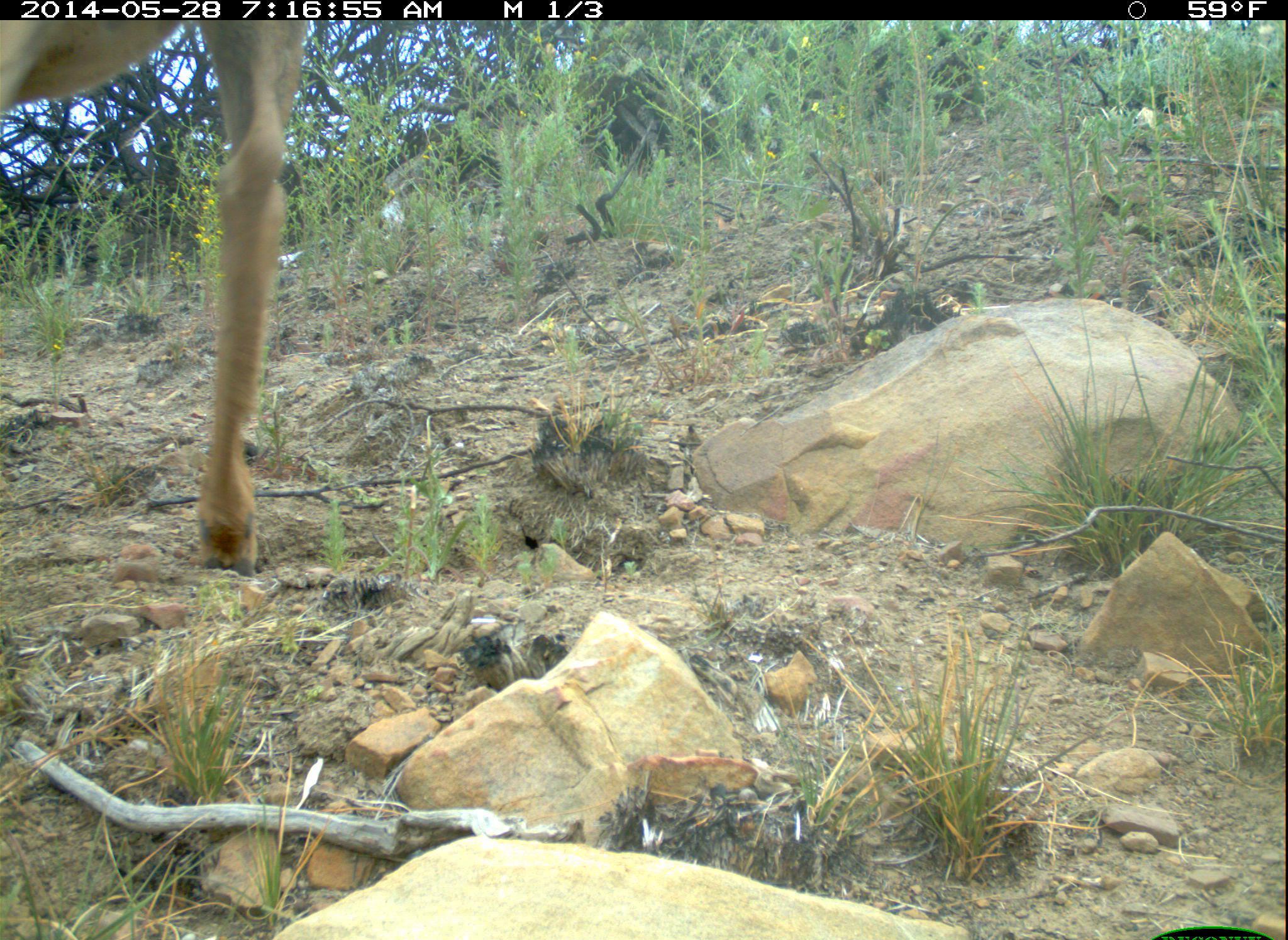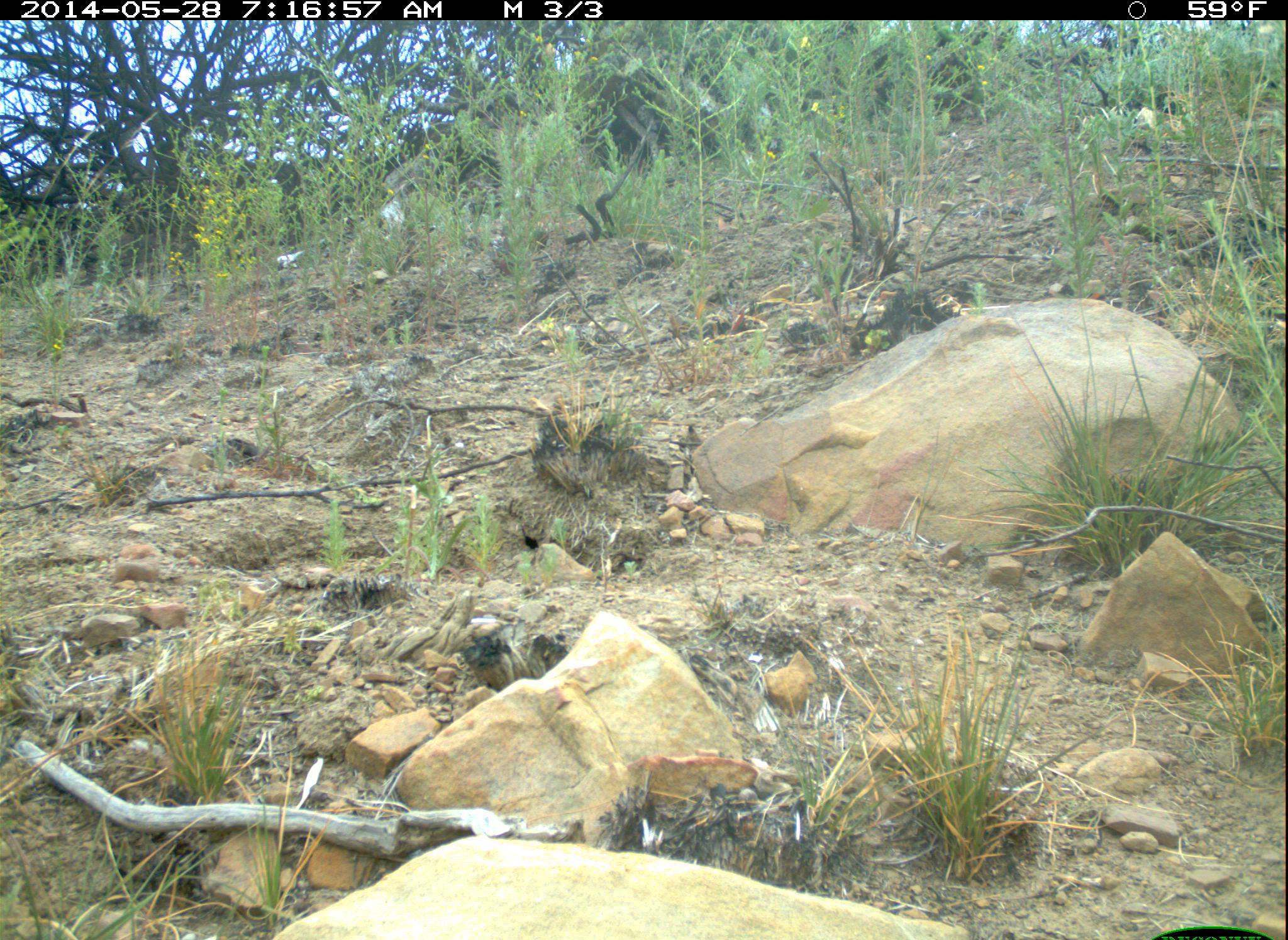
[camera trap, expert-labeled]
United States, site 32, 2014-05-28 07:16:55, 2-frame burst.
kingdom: Animalia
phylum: Chordata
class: Mammalia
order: Artiodactyla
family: Cervidae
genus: Odocoileus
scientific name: Odocoileus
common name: deer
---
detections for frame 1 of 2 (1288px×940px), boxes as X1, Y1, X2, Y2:
deer: 0, 23, 309, 583